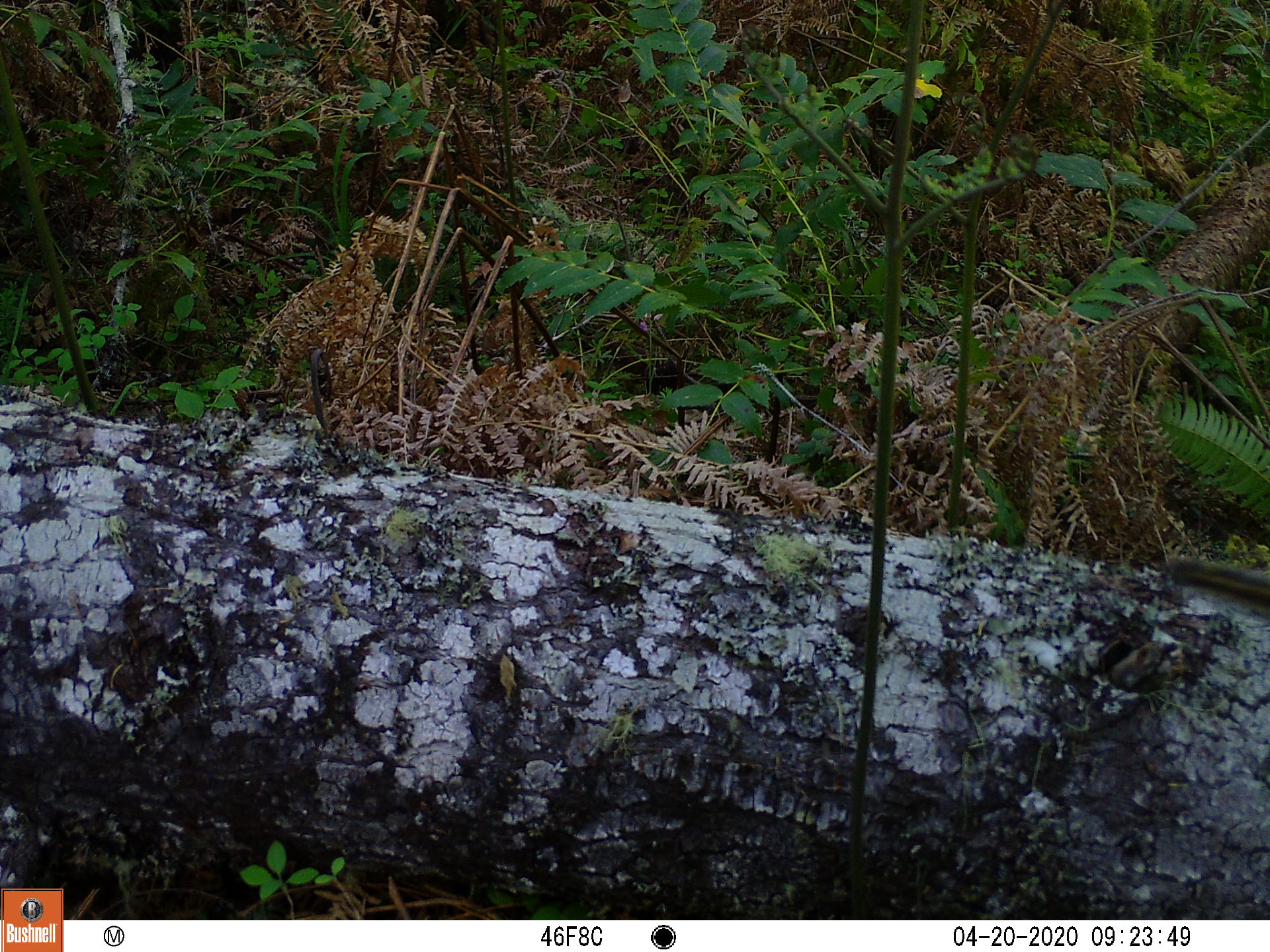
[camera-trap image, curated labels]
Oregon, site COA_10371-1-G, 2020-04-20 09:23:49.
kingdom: Animalia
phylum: Chordata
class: Mammalia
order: Rodentia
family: Sciuridae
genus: Neotamias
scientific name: Neotamias townsendii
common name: townsend's chipmunk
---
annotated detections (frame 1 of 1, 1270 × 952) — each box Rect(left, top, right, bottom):
townsend's chipmunk: Rect(1162, 545, 1259, 615)